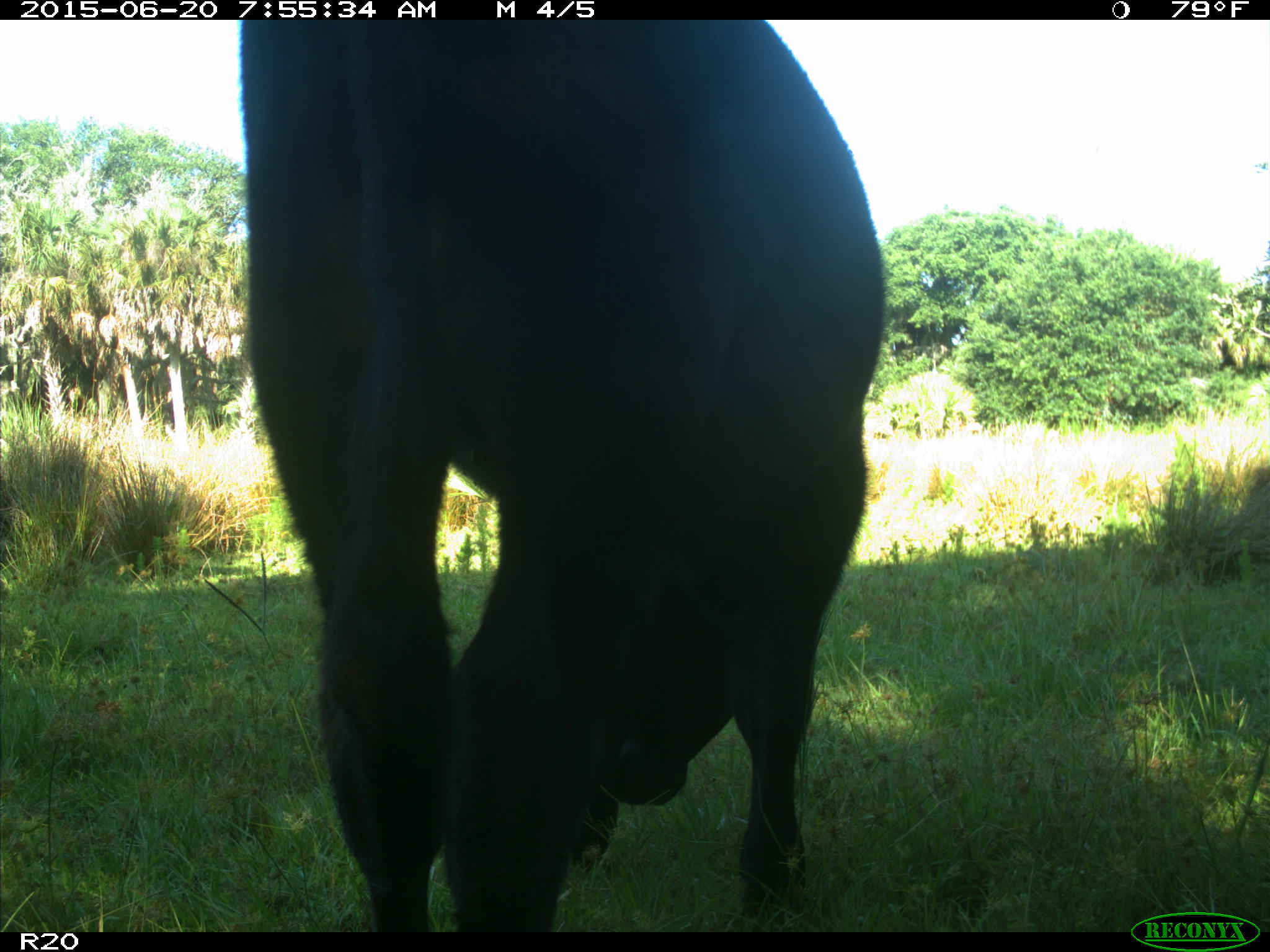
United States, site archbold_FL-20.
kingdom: Animalia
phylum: Chordata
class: Mammalia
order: Artiodactyla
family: Bovidae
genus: Bos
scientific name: Bos taurus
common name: domestic cow